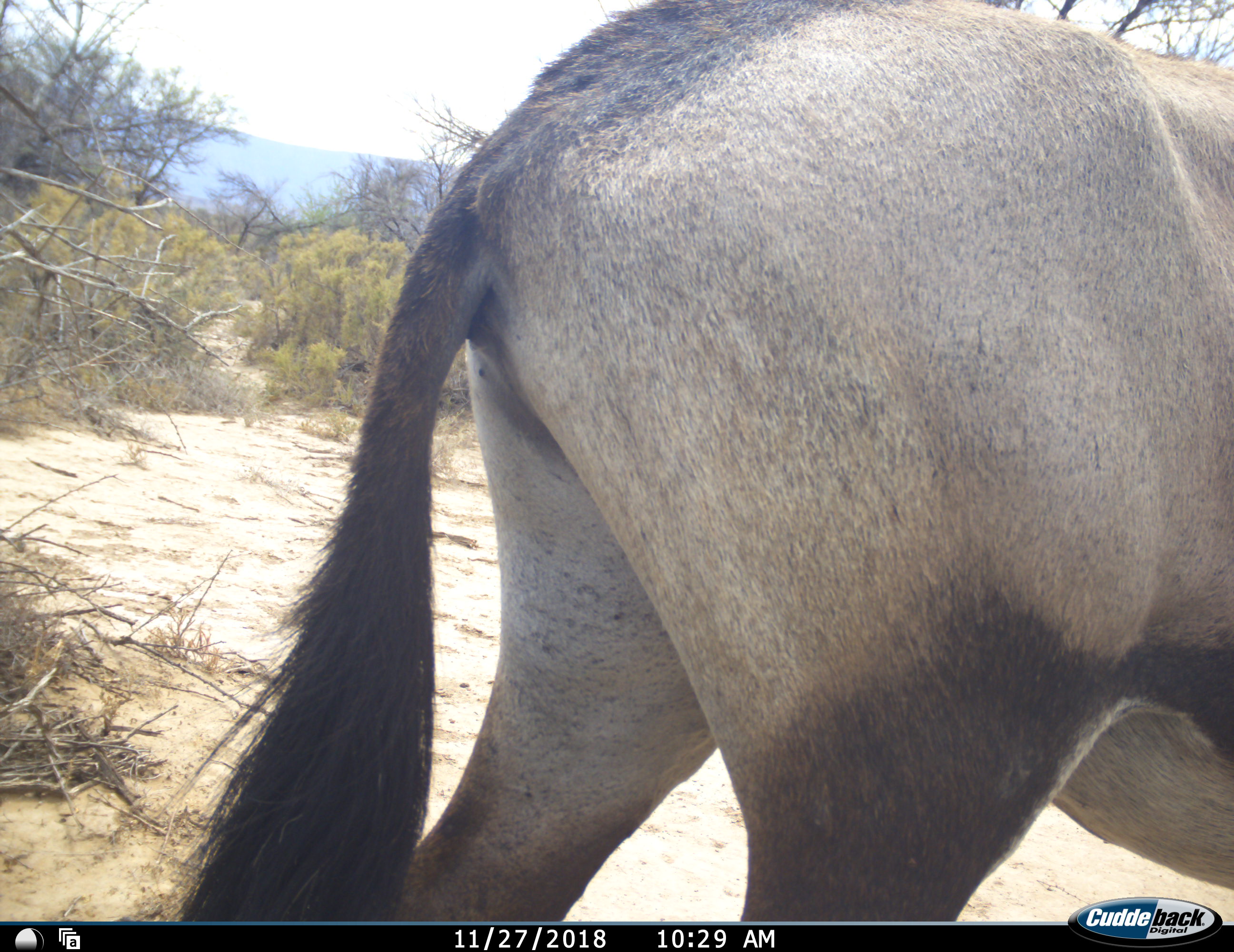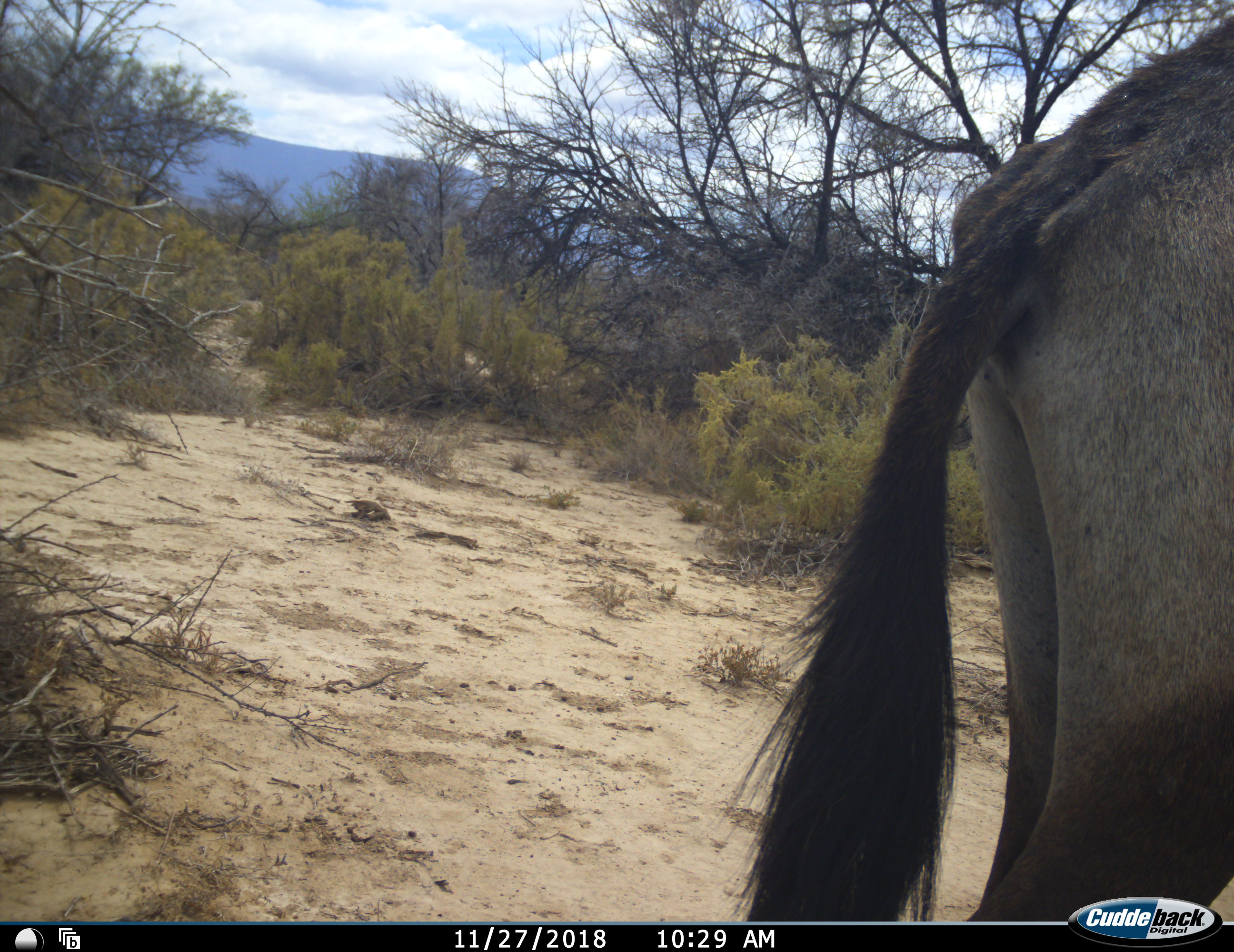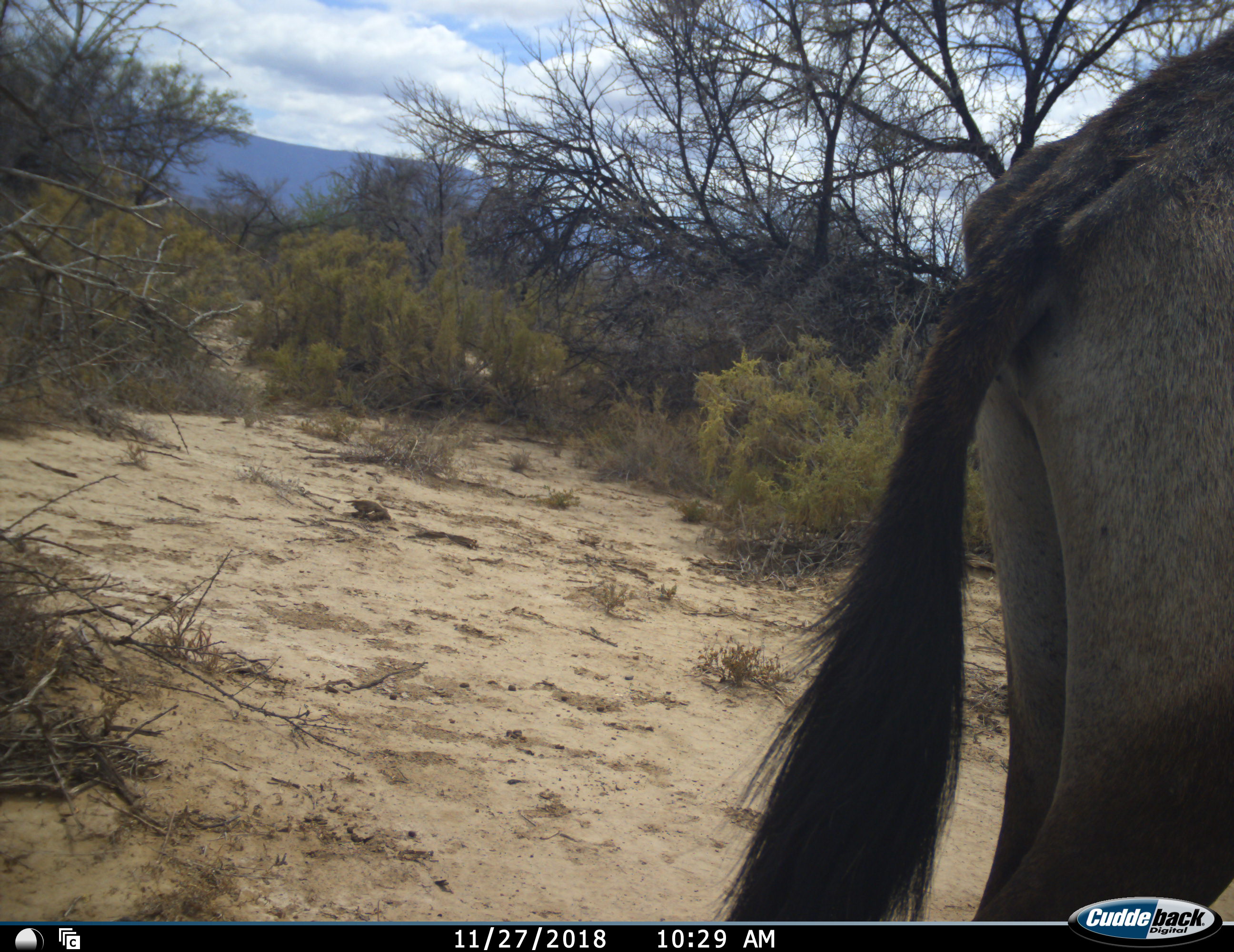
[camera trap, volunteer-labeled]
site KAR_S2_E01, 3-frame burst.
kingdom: Animalia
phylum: Chordata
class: Mammalia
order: Artiodactyla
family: Bovidae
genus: Oryx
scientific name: Oryx gazella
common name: gemsbok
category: oryx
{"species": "oryx (gemsbok) (Oryx gazella)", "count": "1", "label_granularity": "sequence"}